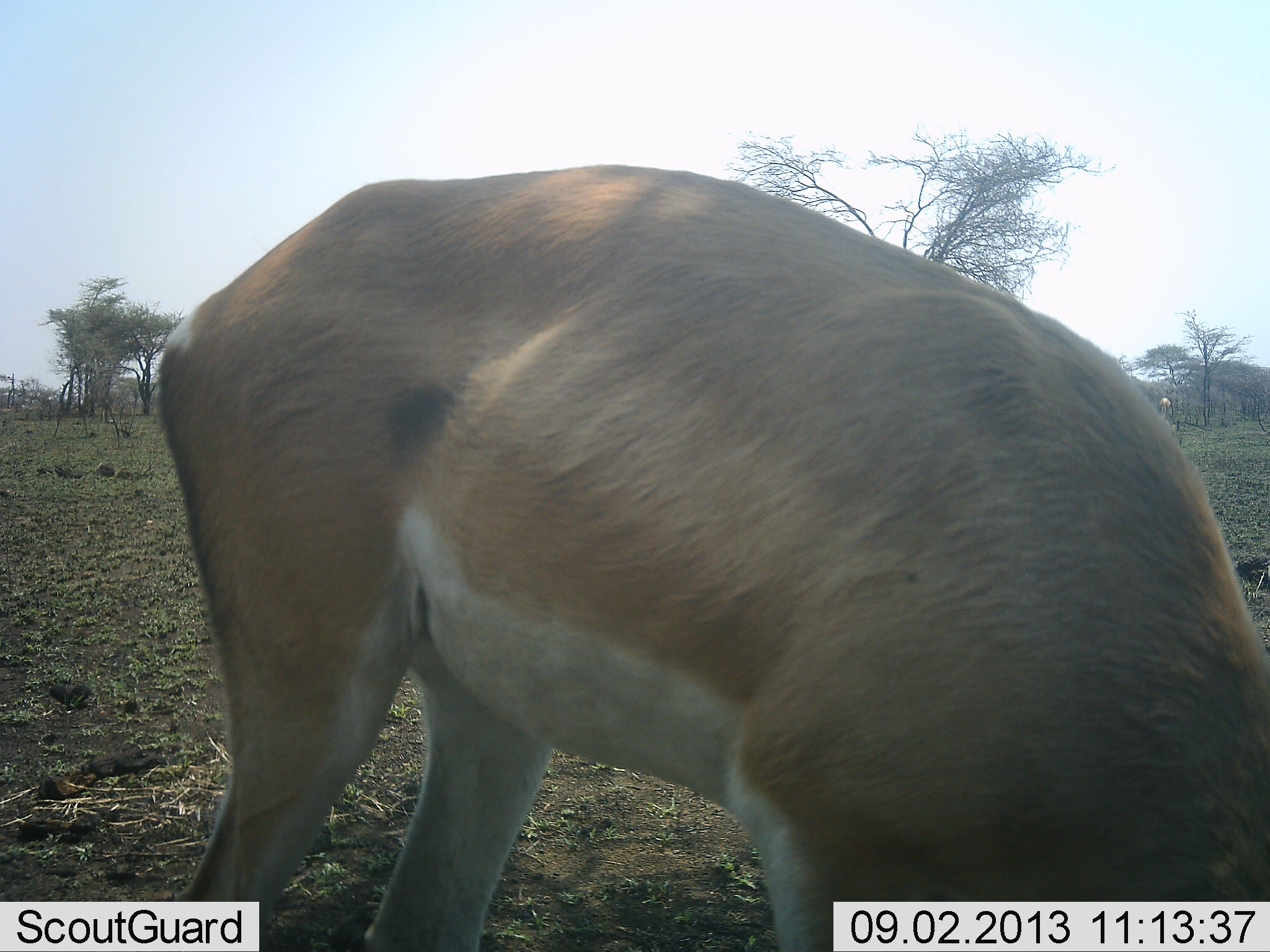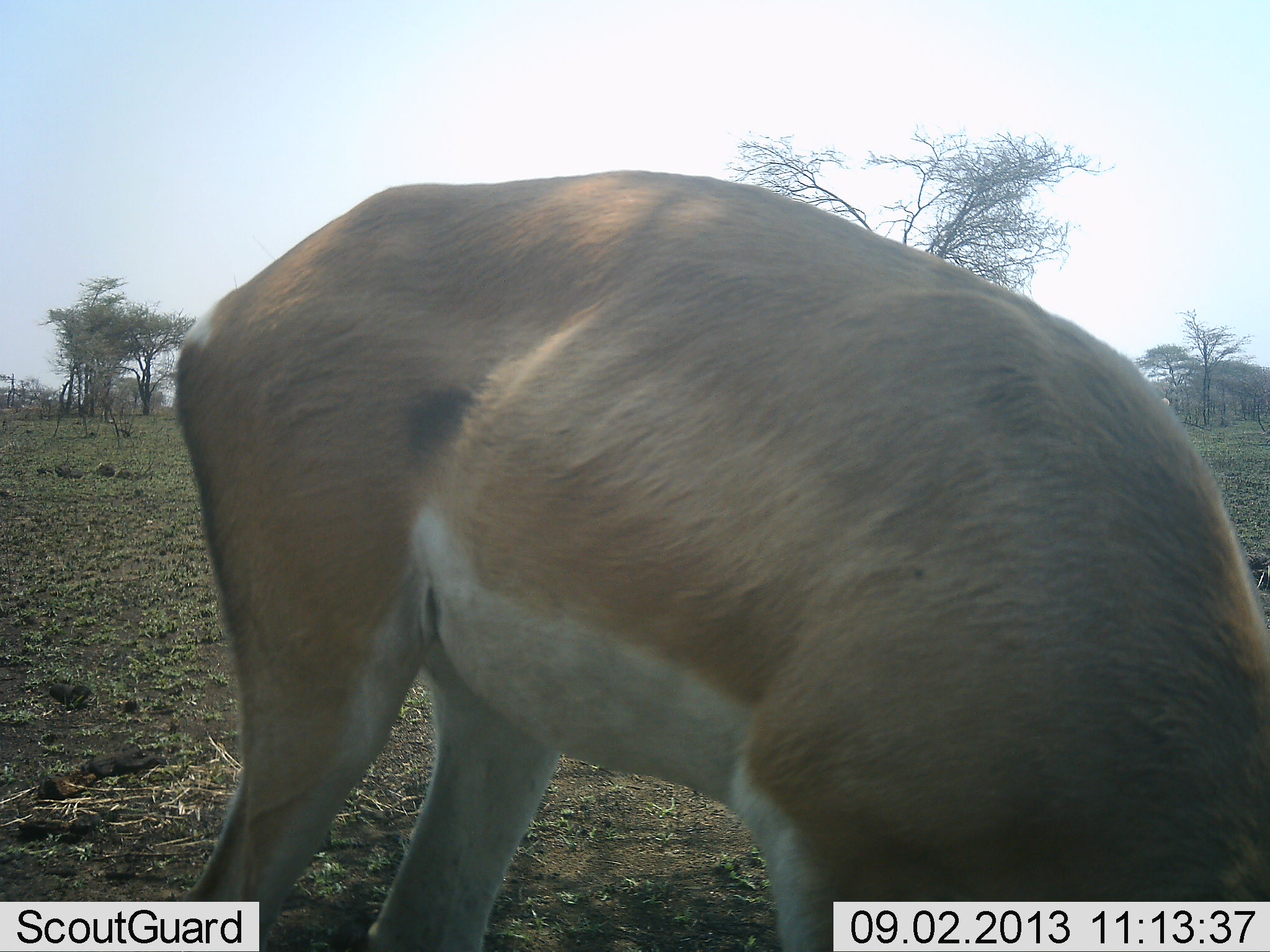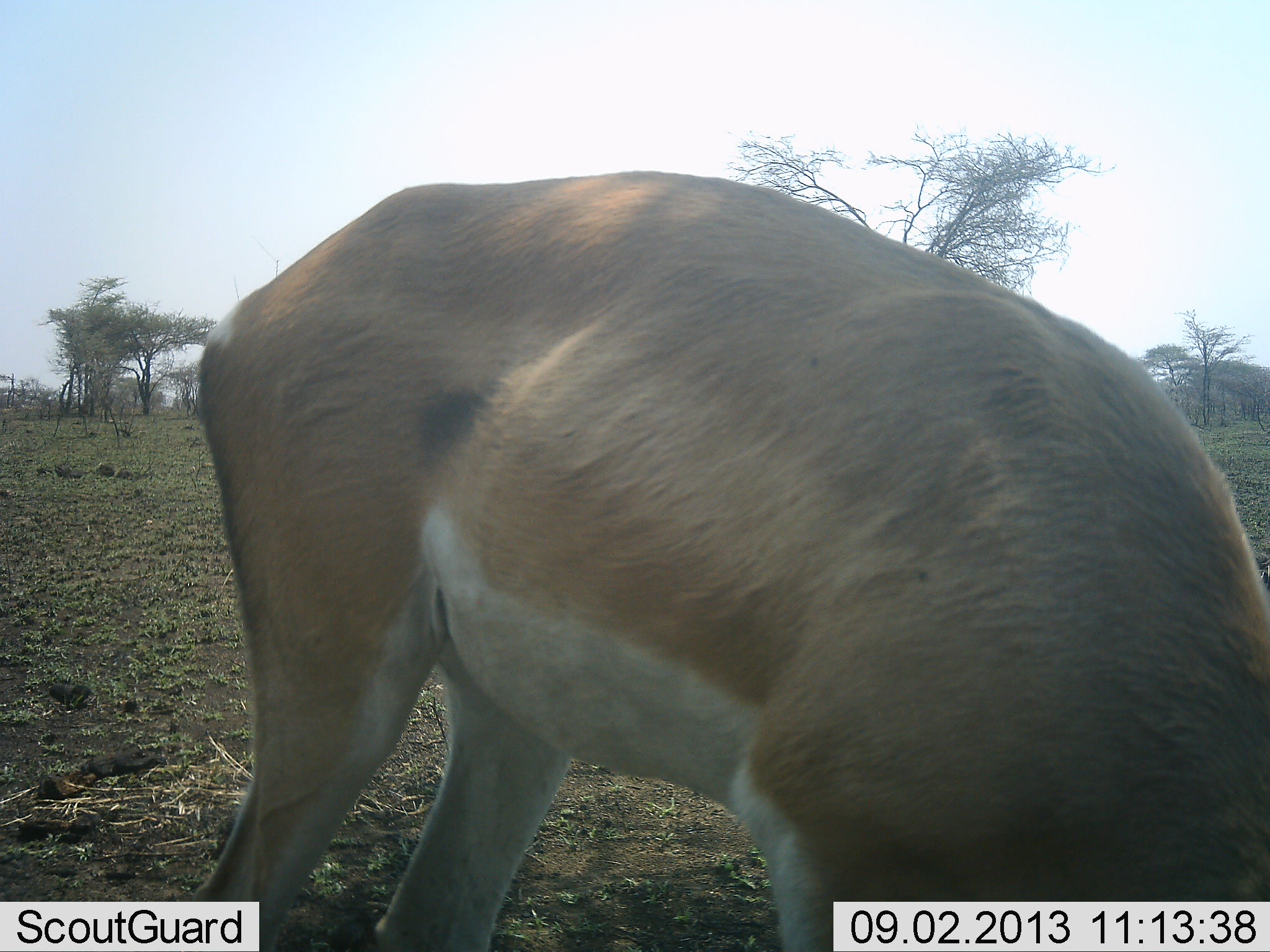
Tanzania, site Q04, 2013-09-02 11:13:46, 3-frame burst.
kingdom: Animalia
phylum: Chordata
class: Mammalia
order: Artiodactyla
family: Bovidae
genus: Nanger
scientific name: Nanger granti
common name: grant's gazelle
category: gazellegrants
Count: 1.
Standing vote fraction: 28%.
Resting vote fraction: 0%.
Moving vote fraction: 0%.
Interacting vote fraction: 0%.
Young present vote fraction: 0%.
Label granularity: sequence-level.